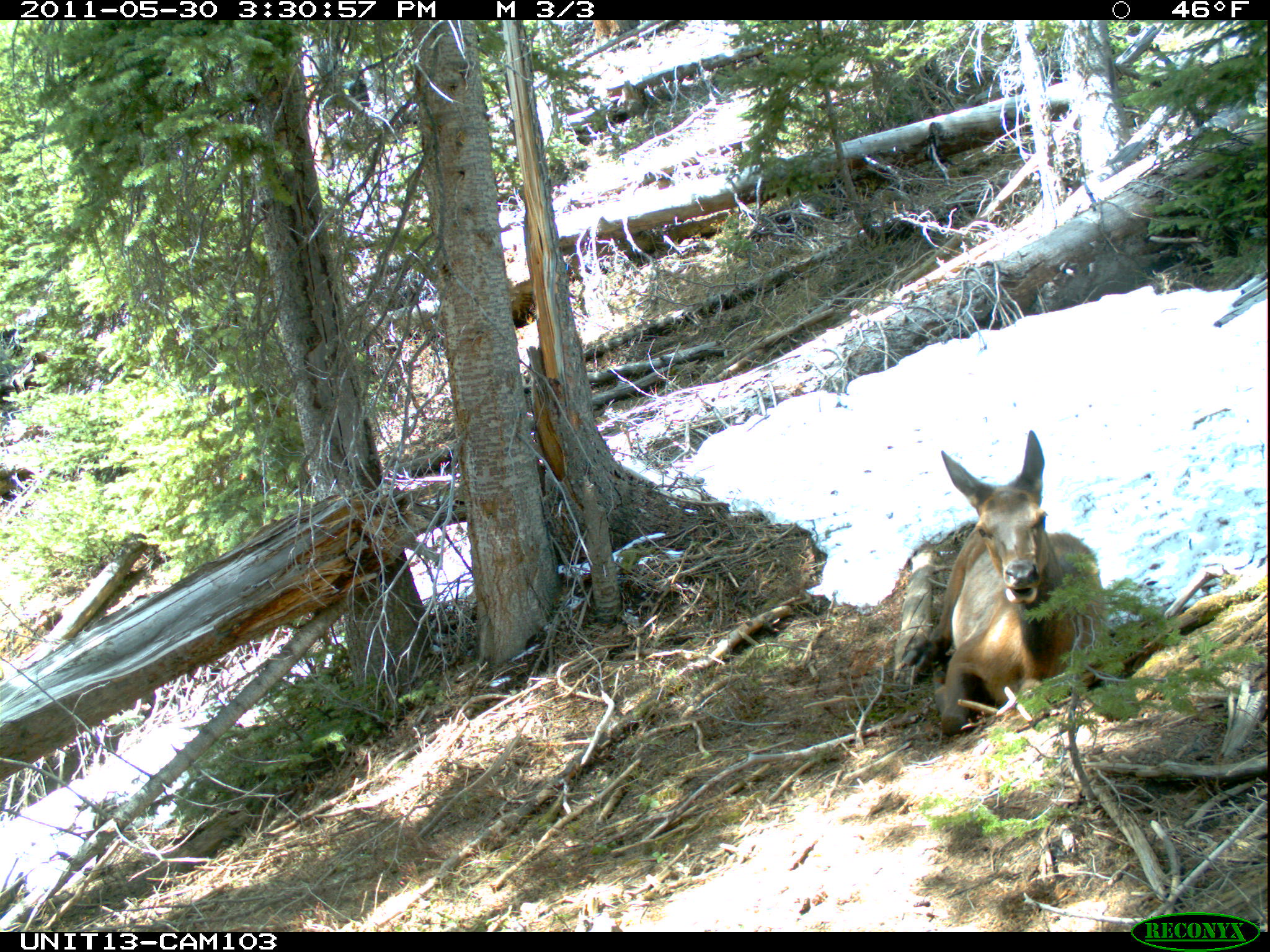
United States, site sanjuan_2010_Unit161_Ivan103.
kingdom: Animalia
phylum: Chordata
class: Mammalia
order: Artiodactyla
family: Cervidae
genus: Cervus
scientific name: Cervus elaphus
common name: red deer